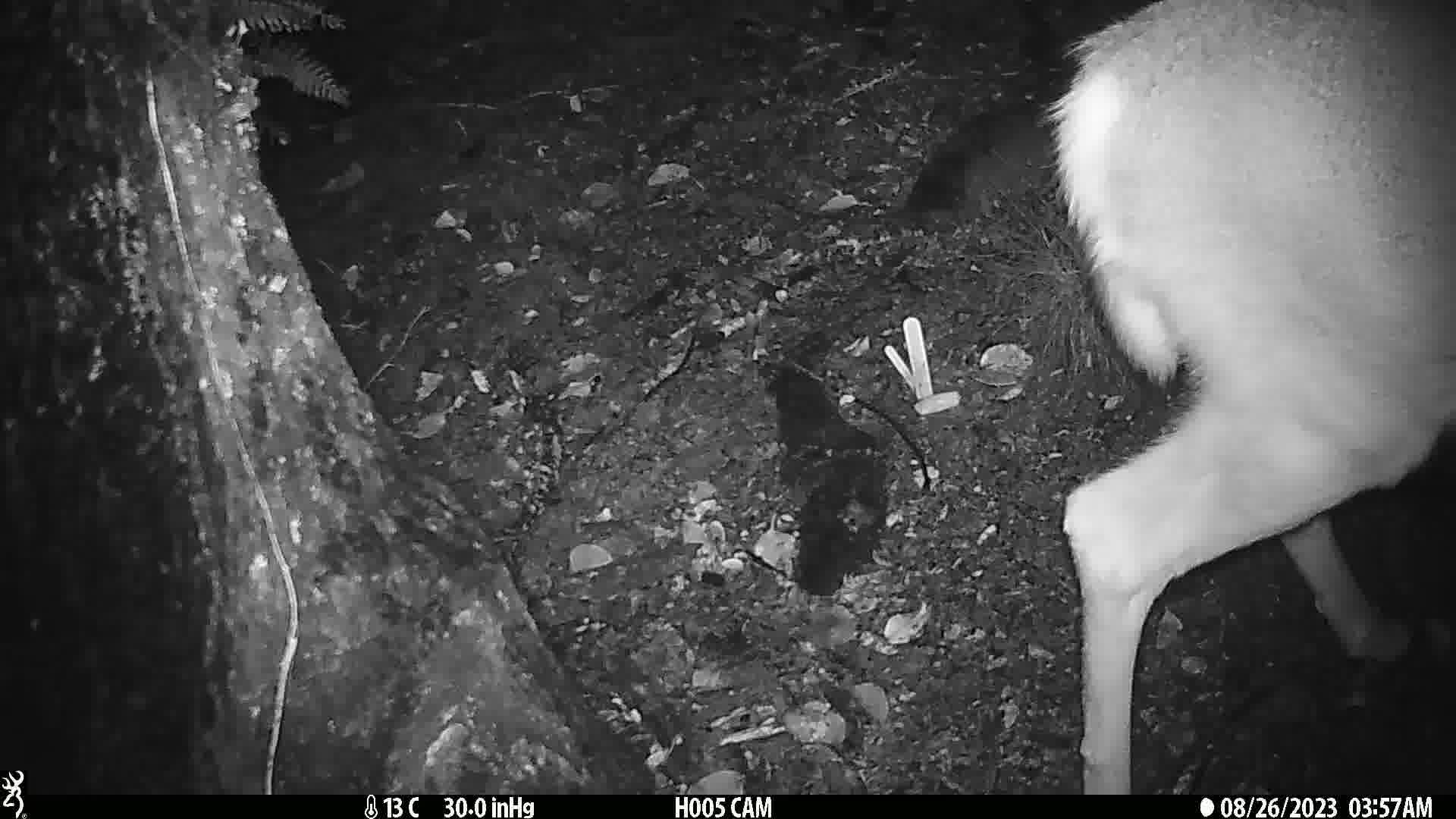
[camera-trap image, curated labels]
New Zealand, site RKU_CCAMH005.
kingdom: Animalia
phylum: Chordata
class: Mammalia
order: Artiodactyla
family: Cervidae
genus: Odocoileus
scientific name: Odocoileus virginianus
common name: white-tailed deer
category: white tailed deer